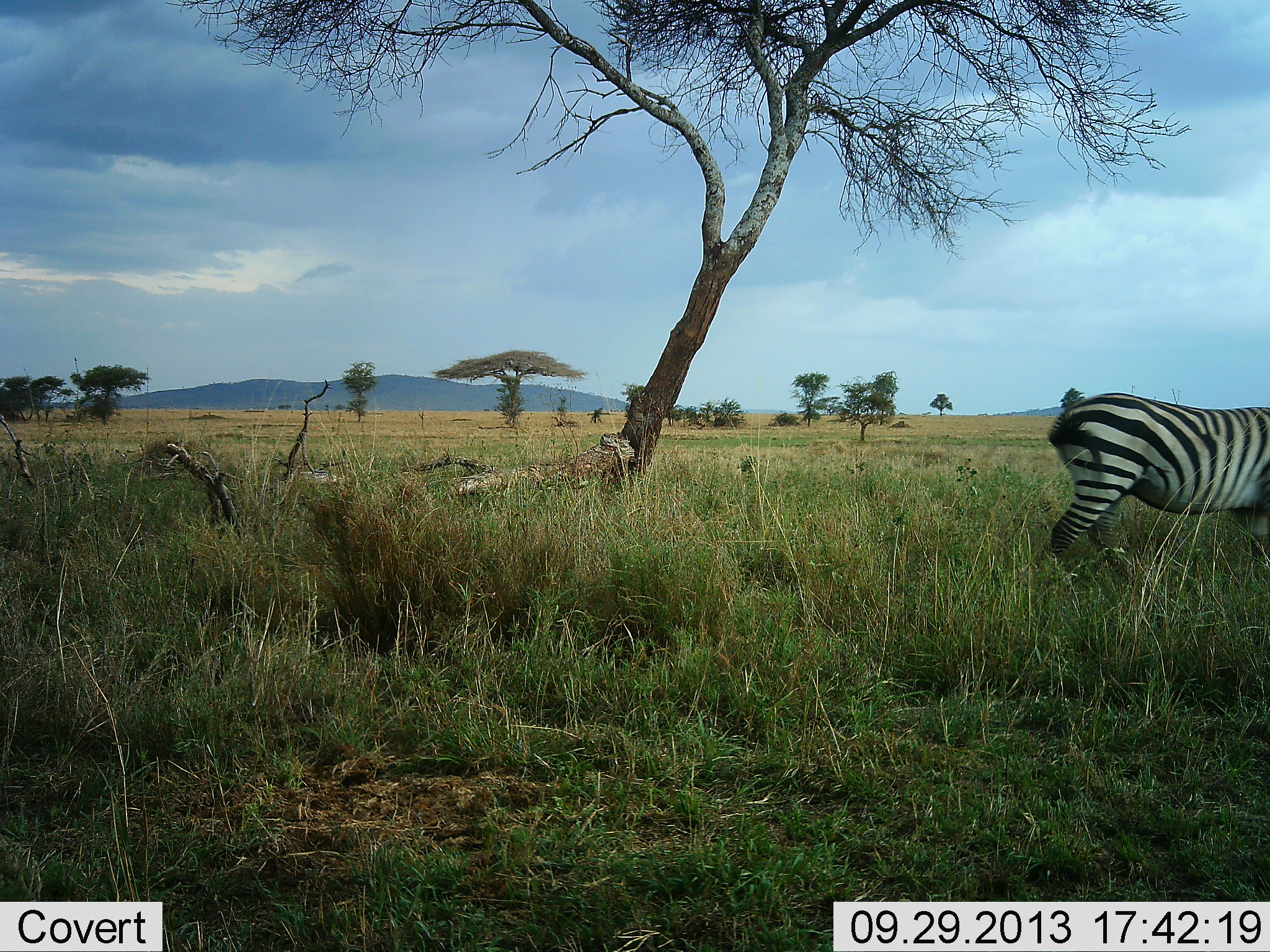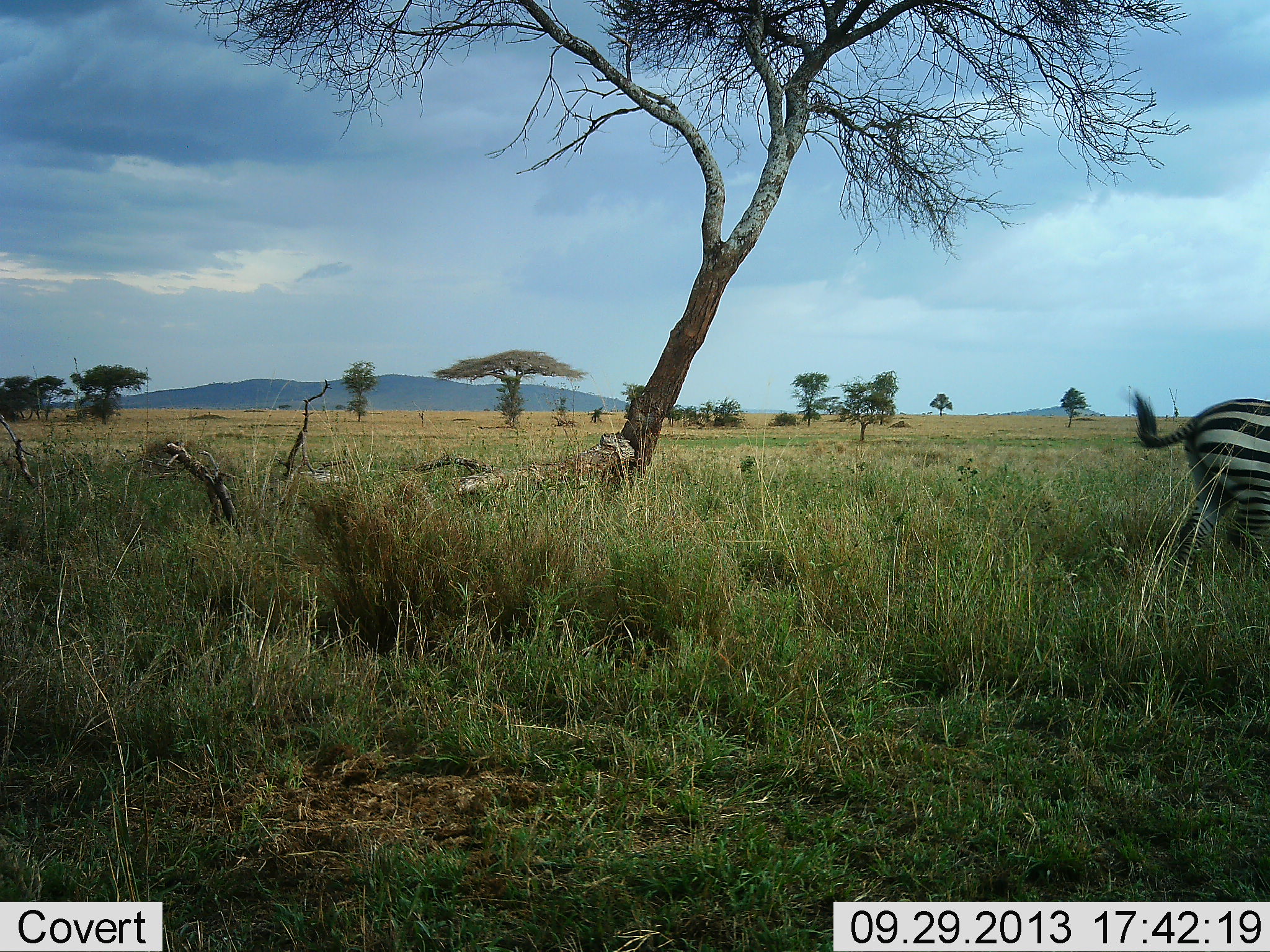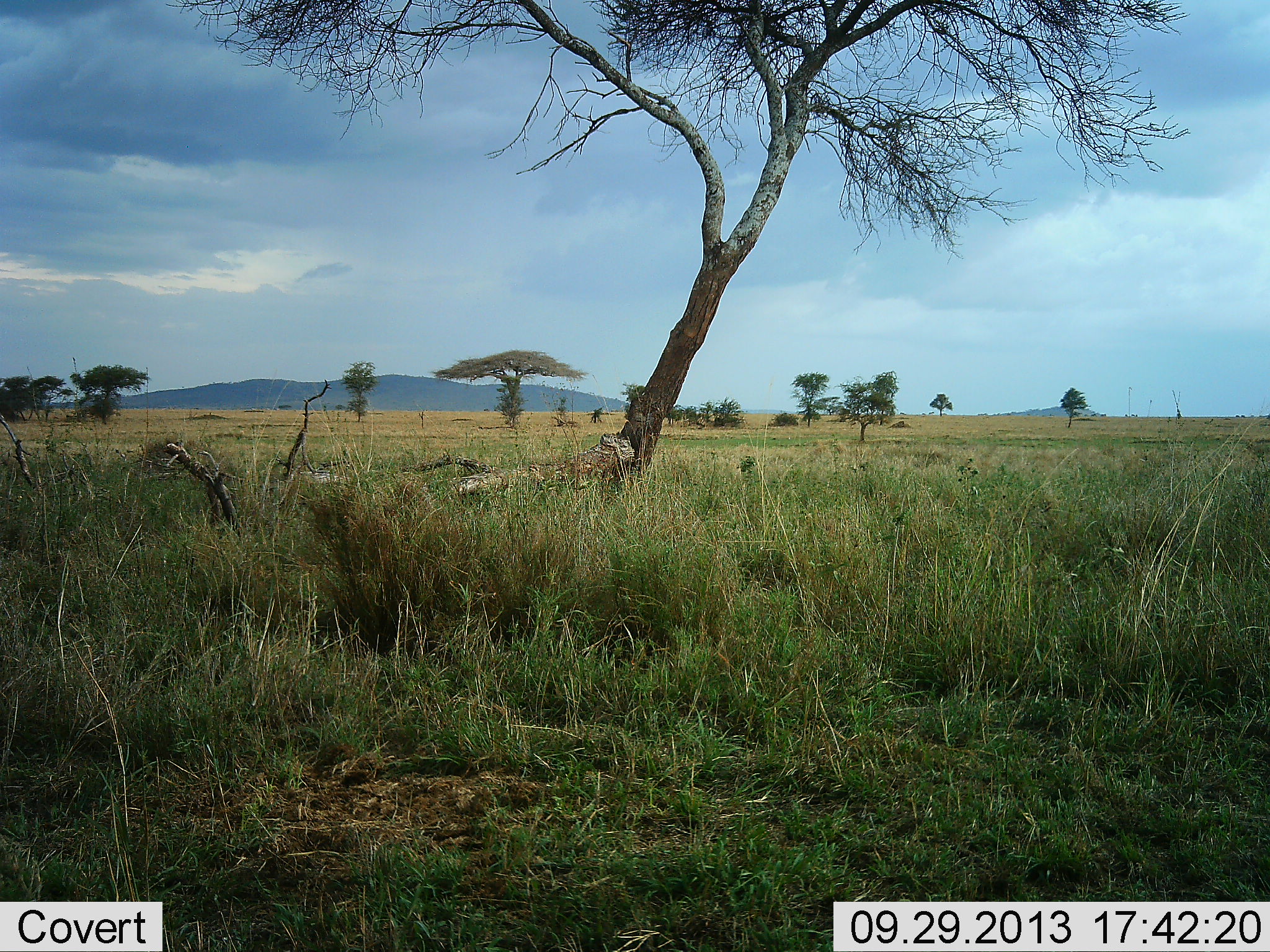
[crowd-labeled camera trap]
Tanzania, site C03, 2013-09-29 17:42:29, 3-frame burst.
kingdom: Animalia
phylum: Chordata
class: Mammalia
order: Perissodactyla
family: Equidae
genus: Equus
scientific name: Equus quagga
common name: plains zebra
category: zebra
Zebra (plains zebra) (Equus quagga), count 1. Behavior (volunteer vote fractions): standing 9%, resting 0%, moving 91%, interacting 0%. Young present (vote fraction): 0%. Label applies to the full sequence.